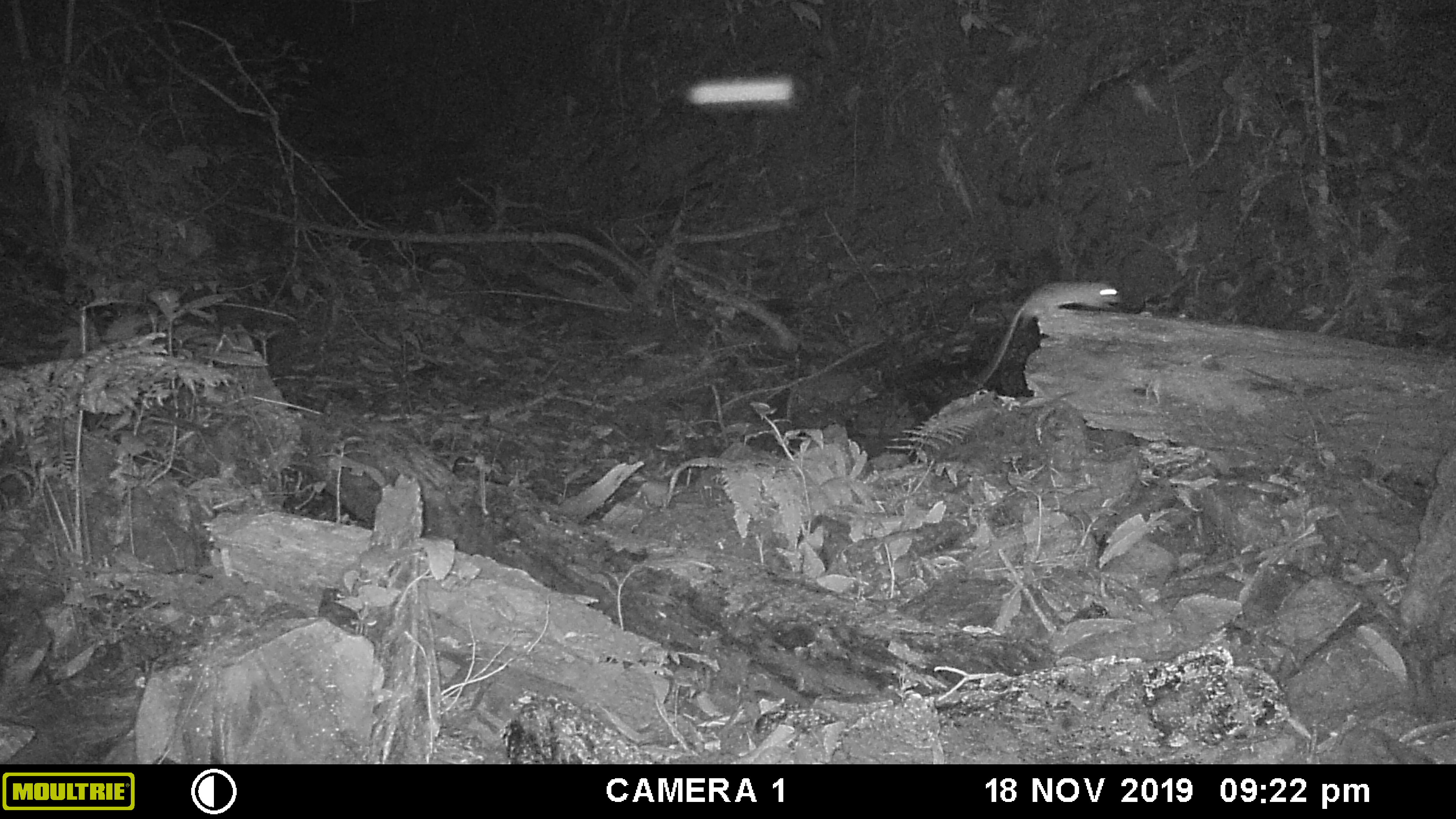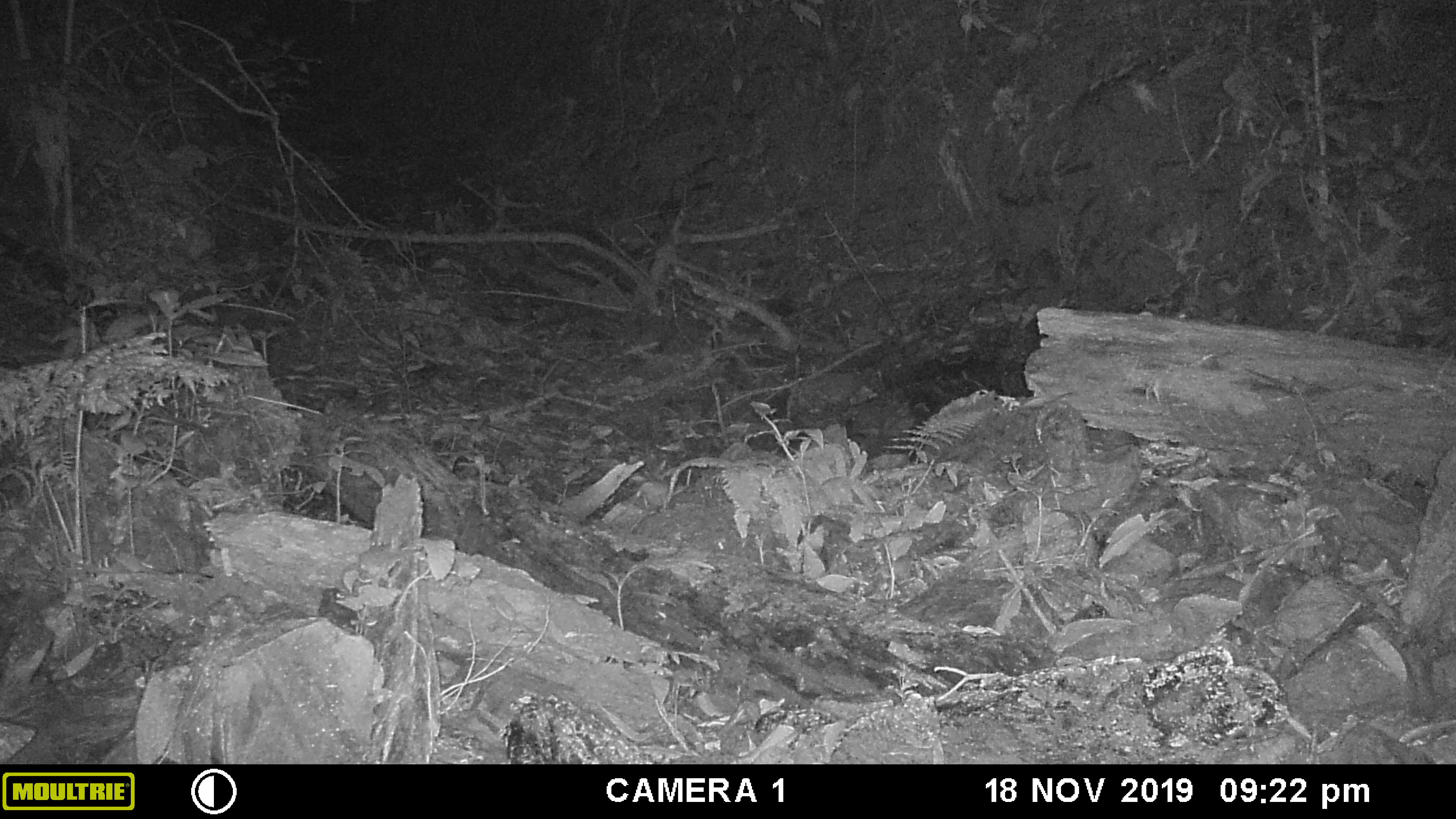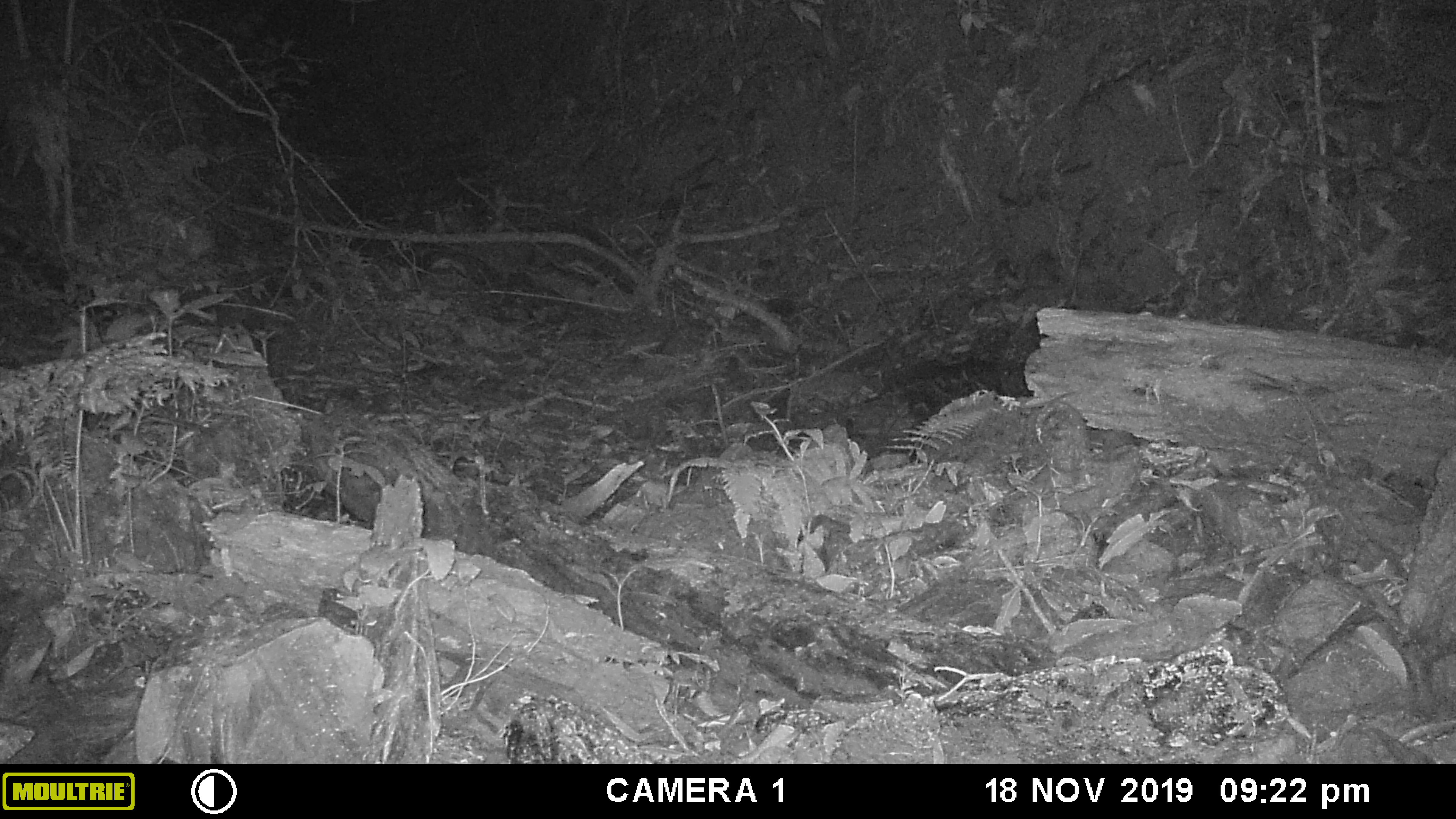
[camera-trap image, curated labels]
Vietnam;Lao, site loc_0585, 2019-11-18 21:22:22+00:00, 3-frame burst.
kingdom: Animalia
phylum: Chordata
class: Mammalia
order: Rodentia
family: Muridae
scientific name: Muridae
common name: old-world mice and rats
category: unidentified murid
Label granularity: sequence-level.